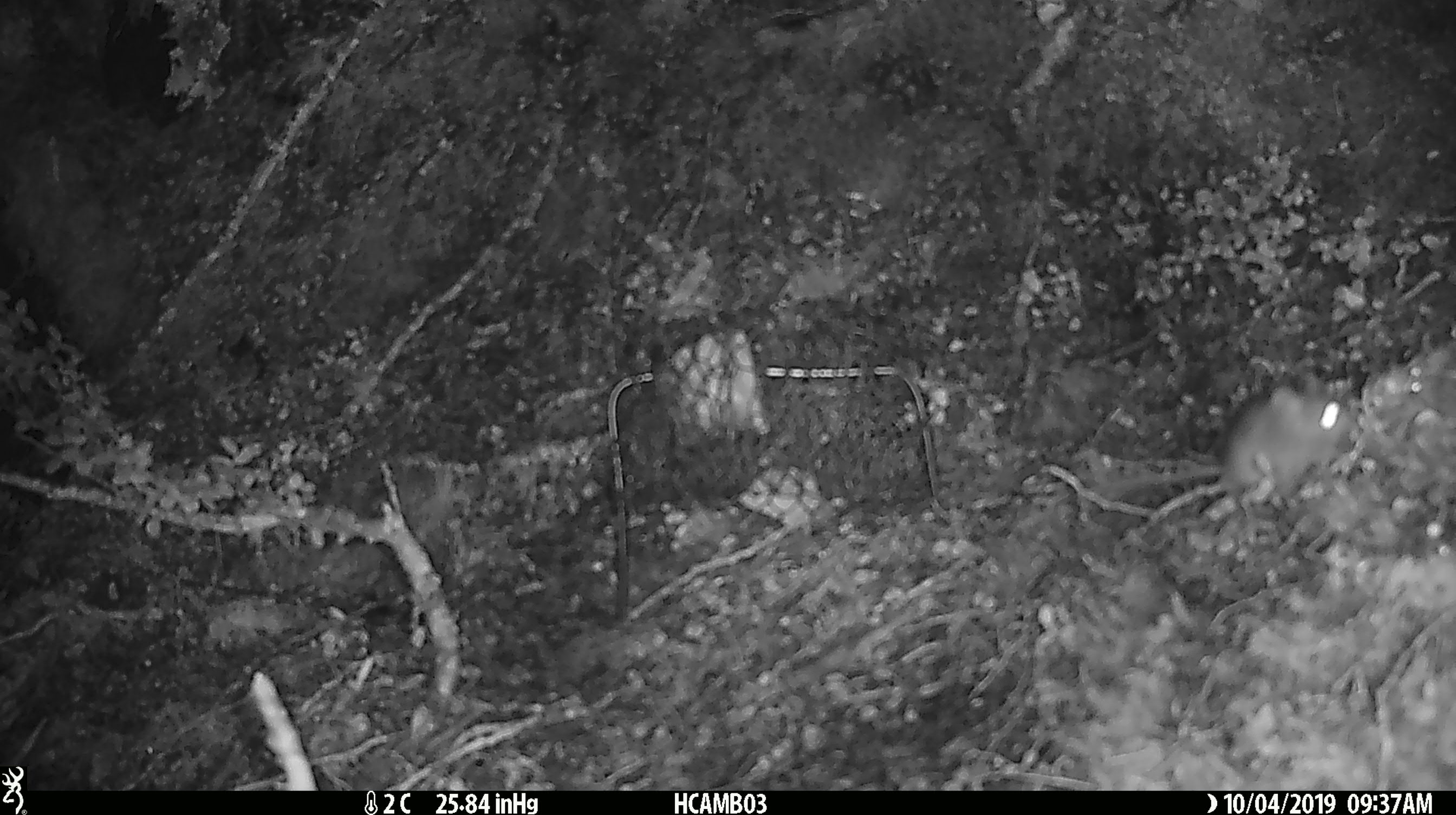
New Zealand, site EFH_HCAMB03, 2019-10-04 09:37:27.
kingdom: Animalia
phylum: Chordata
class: Mammalia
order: Rodentia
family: Muridae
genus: Mus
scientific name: Mus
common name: mouse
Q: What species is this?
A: Mouse (Mus).